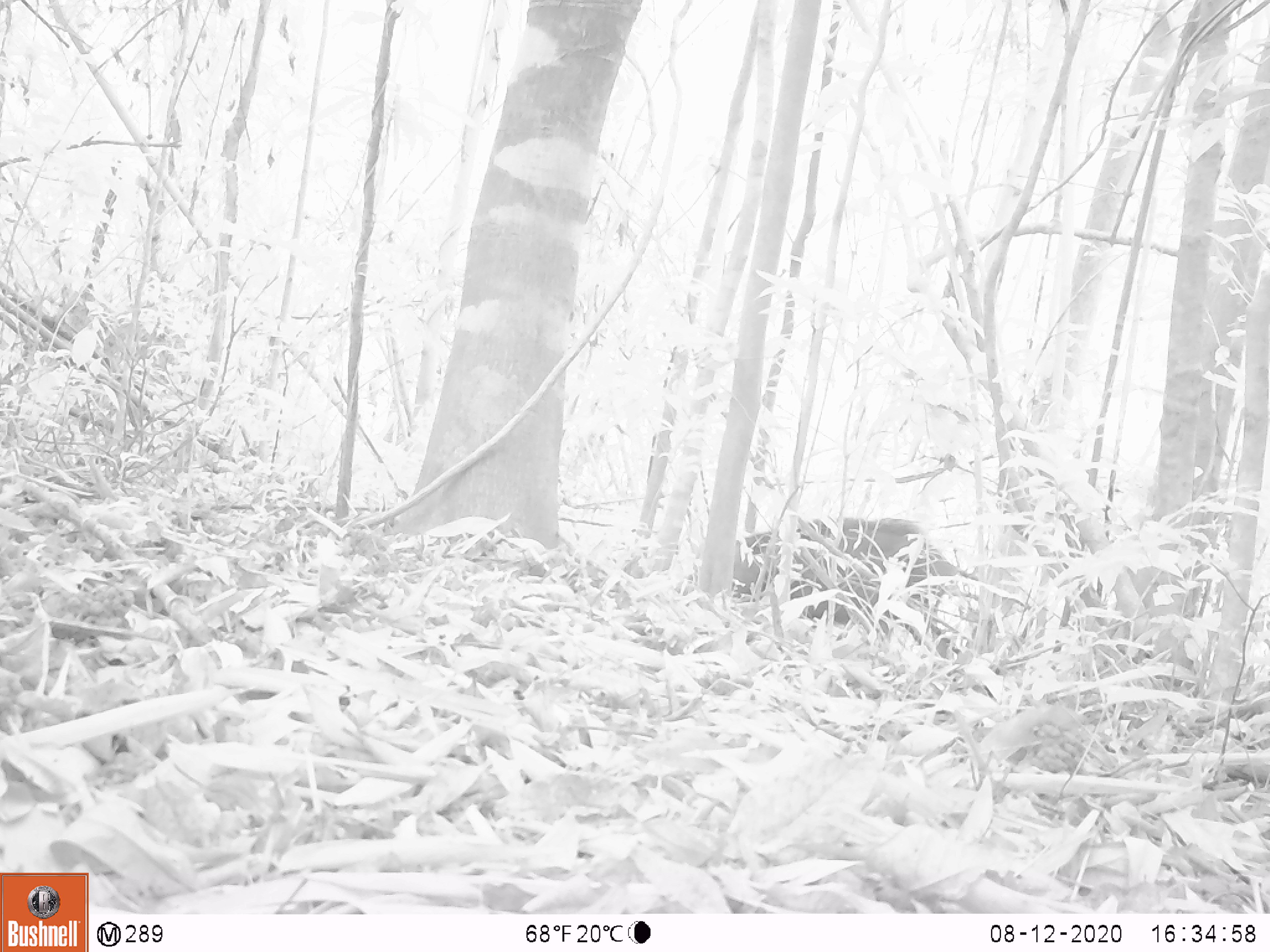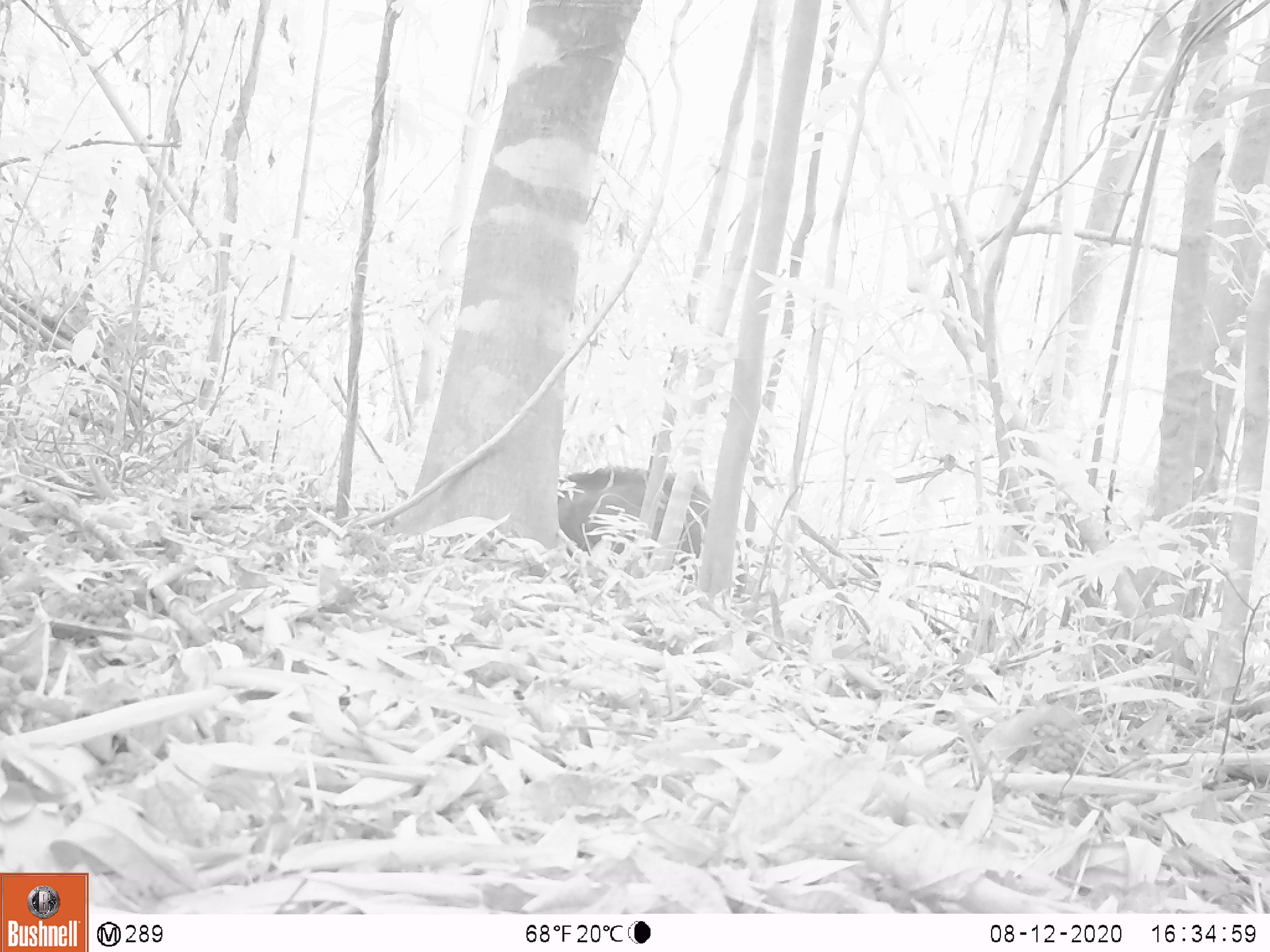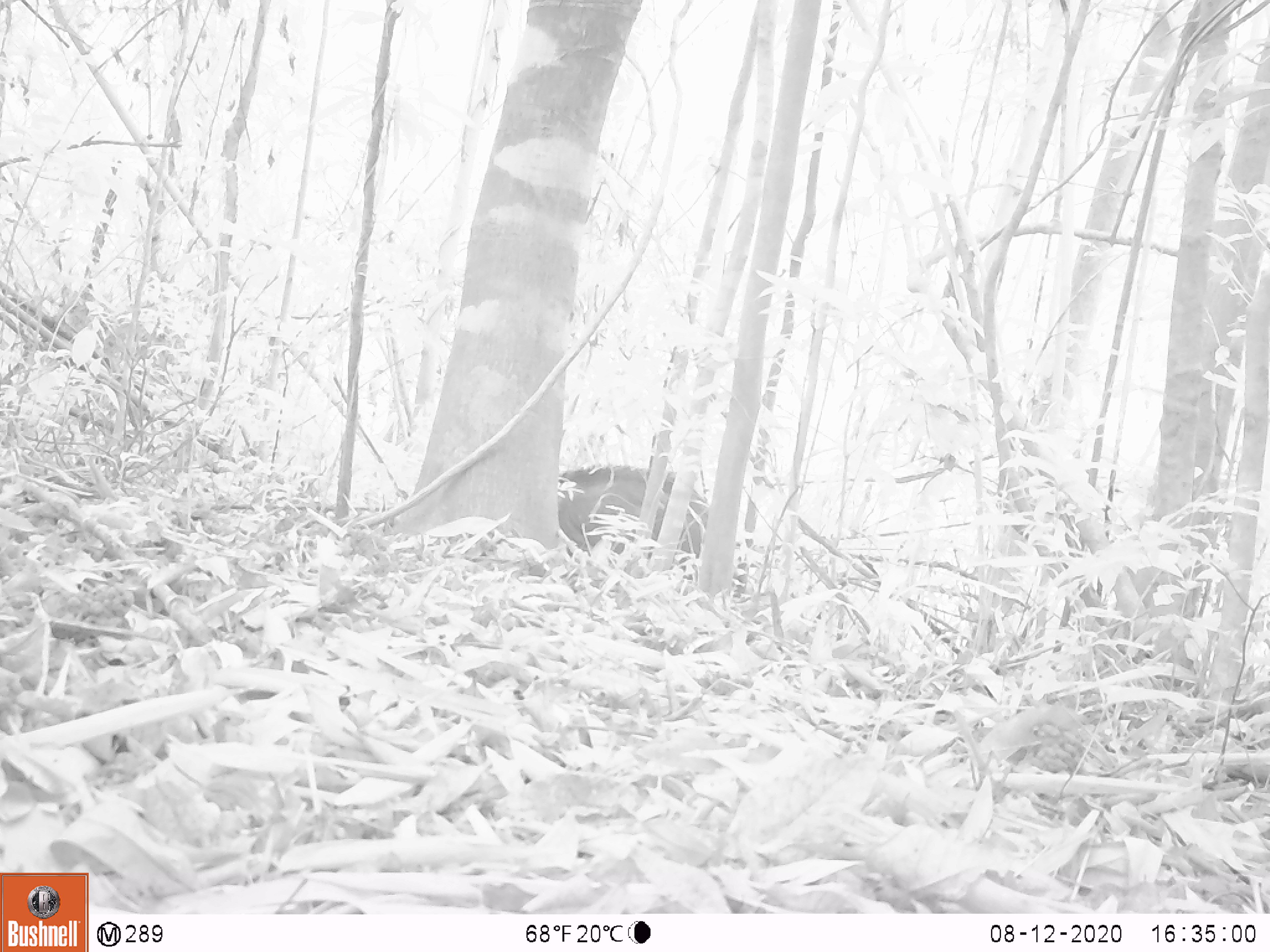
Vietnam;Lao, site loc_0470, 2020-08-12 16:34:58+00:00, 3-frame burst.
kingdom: Animalia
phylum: Chordata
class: Mammalia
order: Artiodactyla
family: Suidae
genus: Sus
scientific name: Sus scrofa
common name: eurasian wild pig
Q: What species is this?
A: Eurasian wild pig (Sus scrofa).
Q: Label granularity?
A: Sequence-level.